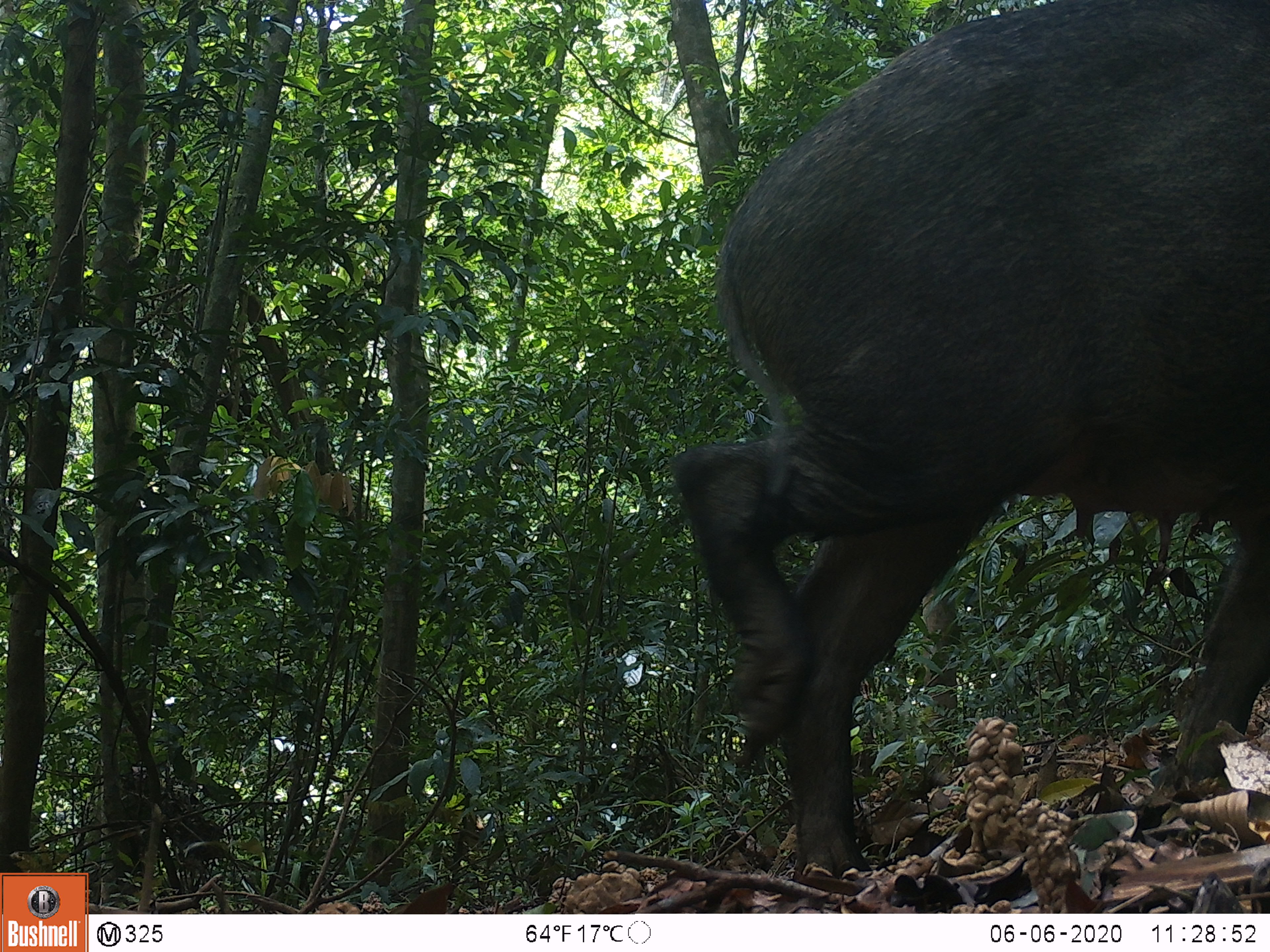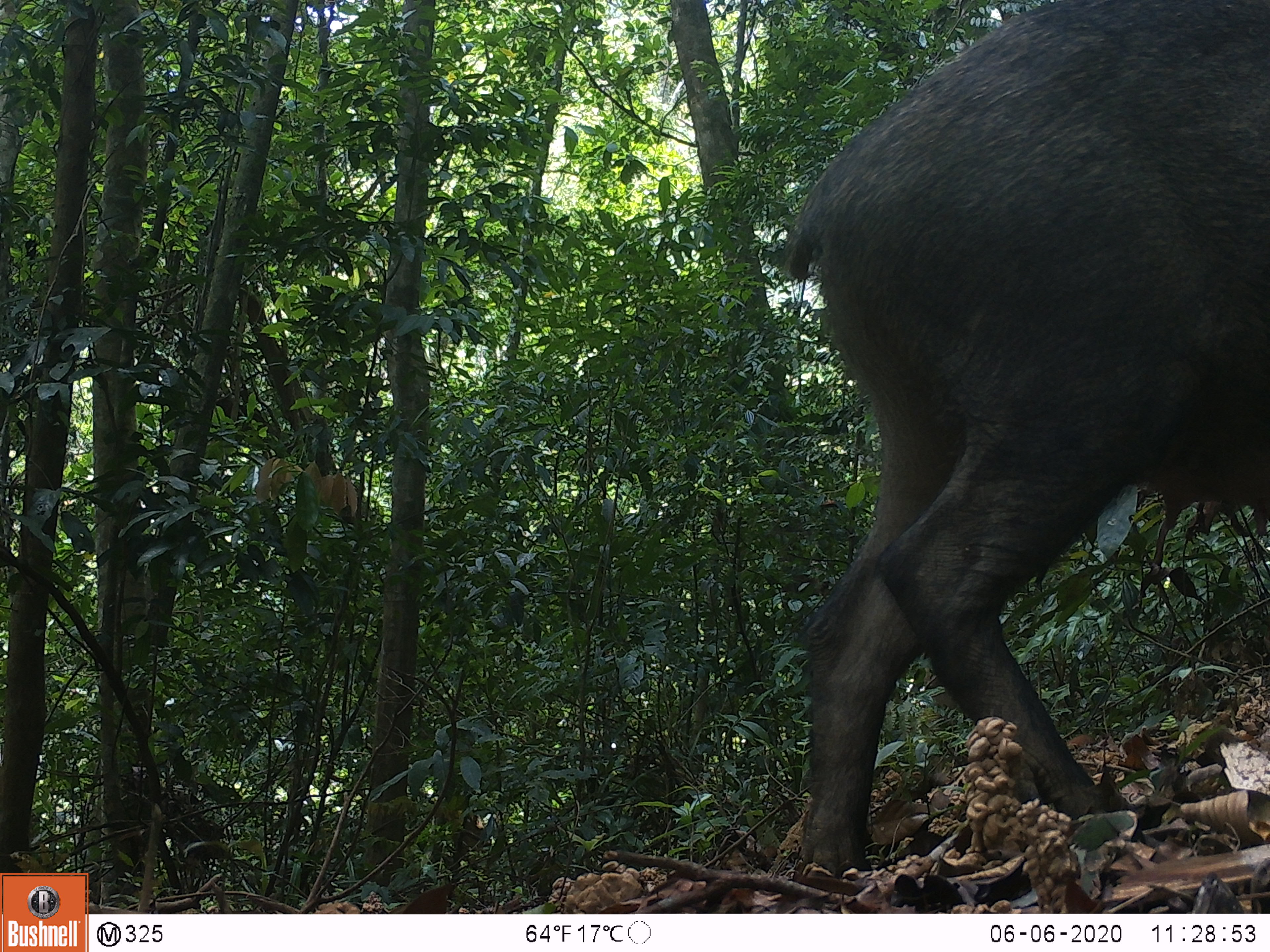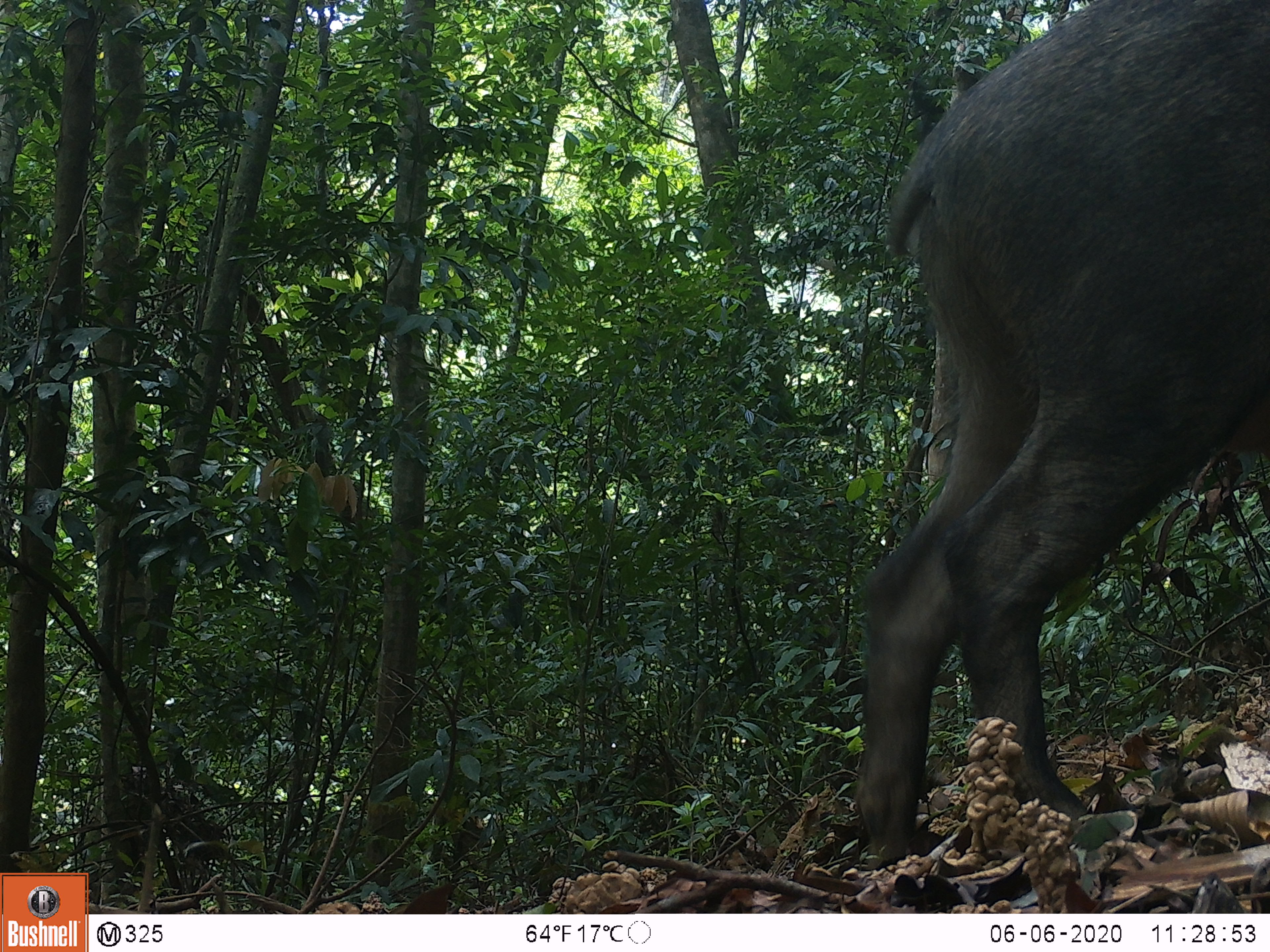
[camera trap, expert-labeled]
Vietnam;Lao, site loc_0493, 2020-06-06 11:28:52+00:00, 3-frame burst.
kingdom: Animalia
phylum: Chordata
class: Mammalia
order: Artiodactyla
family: Suidae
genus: Sus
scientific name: Sus scrofa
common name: eurasian wild pig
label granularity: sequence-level